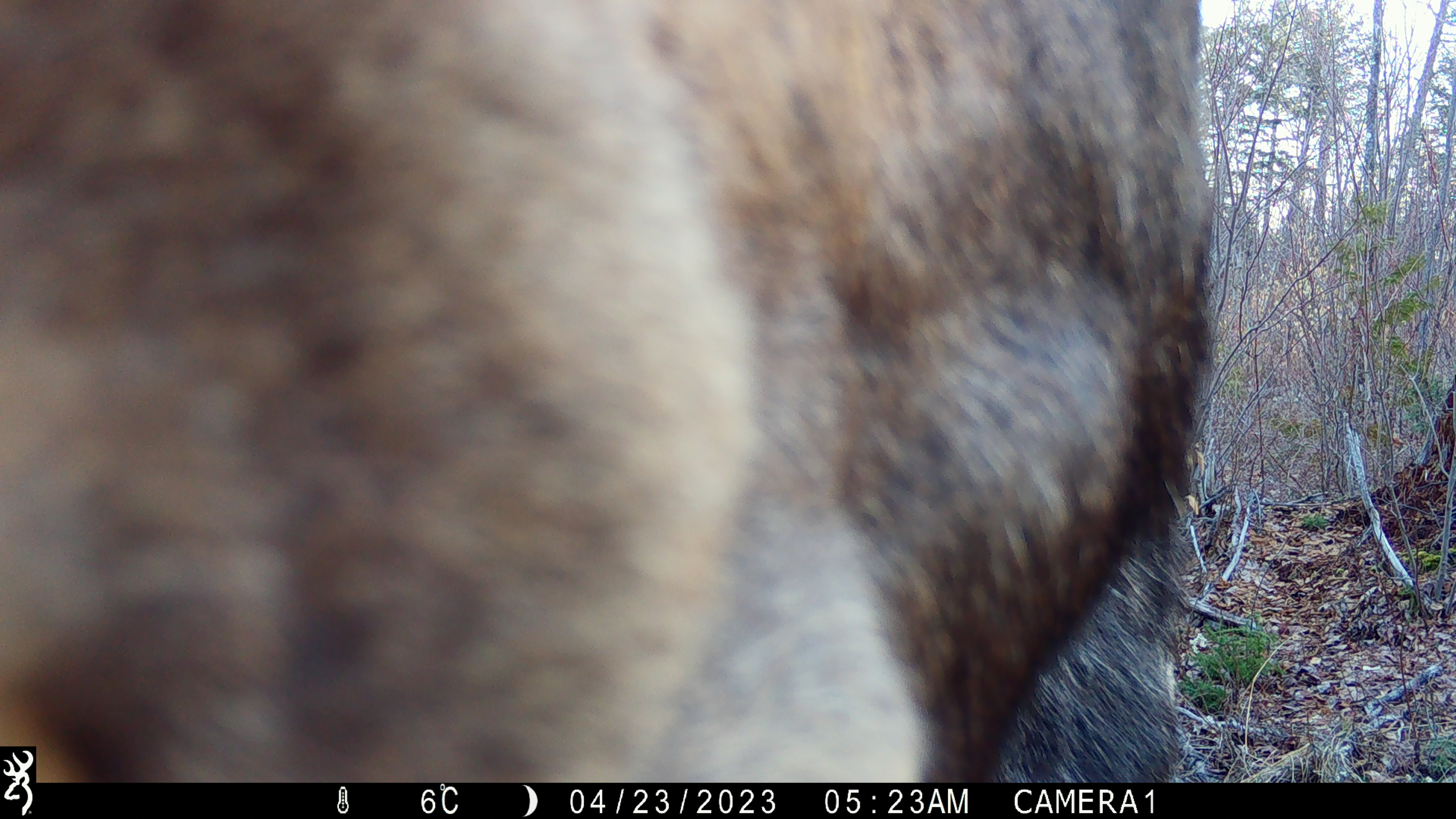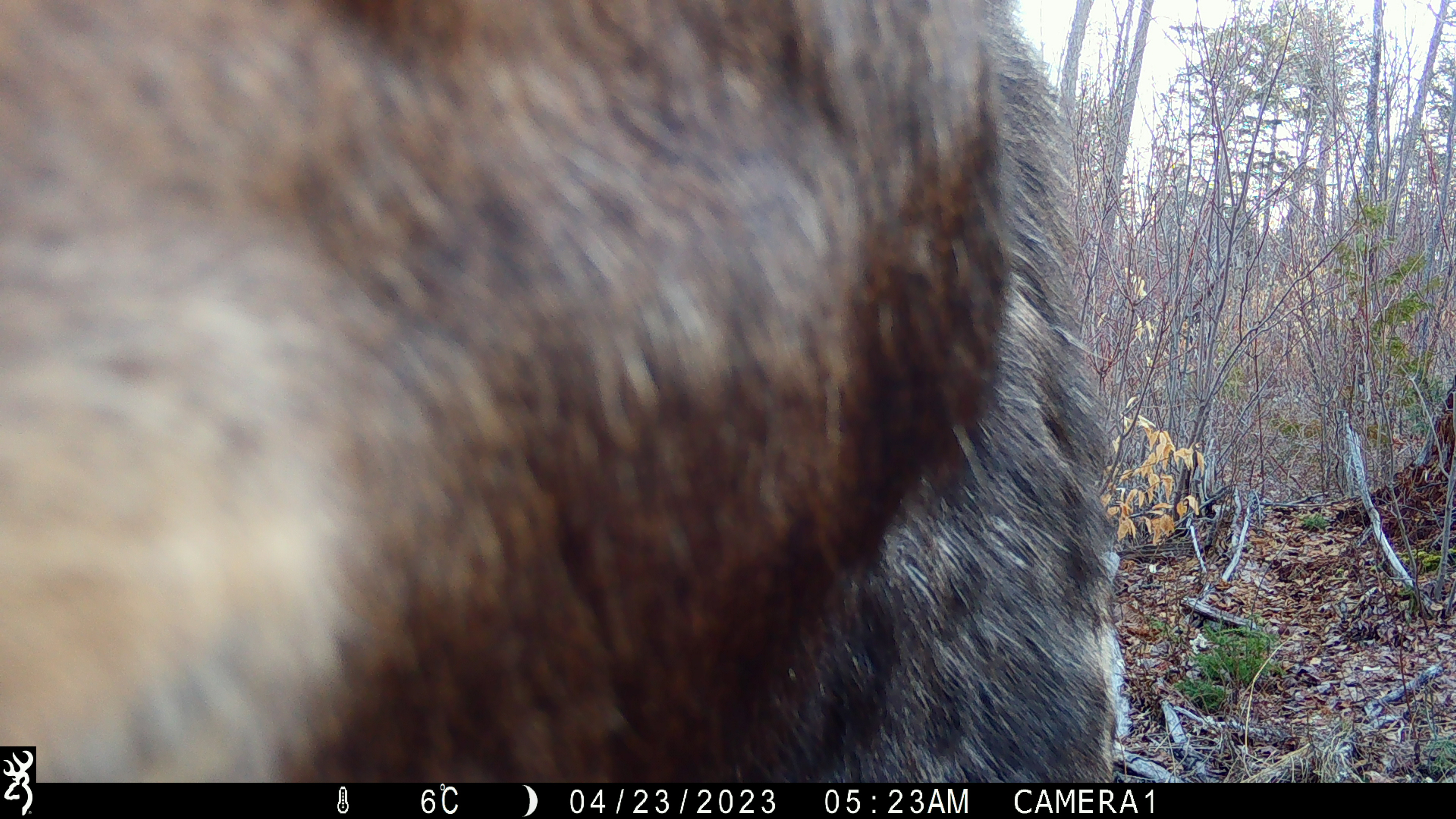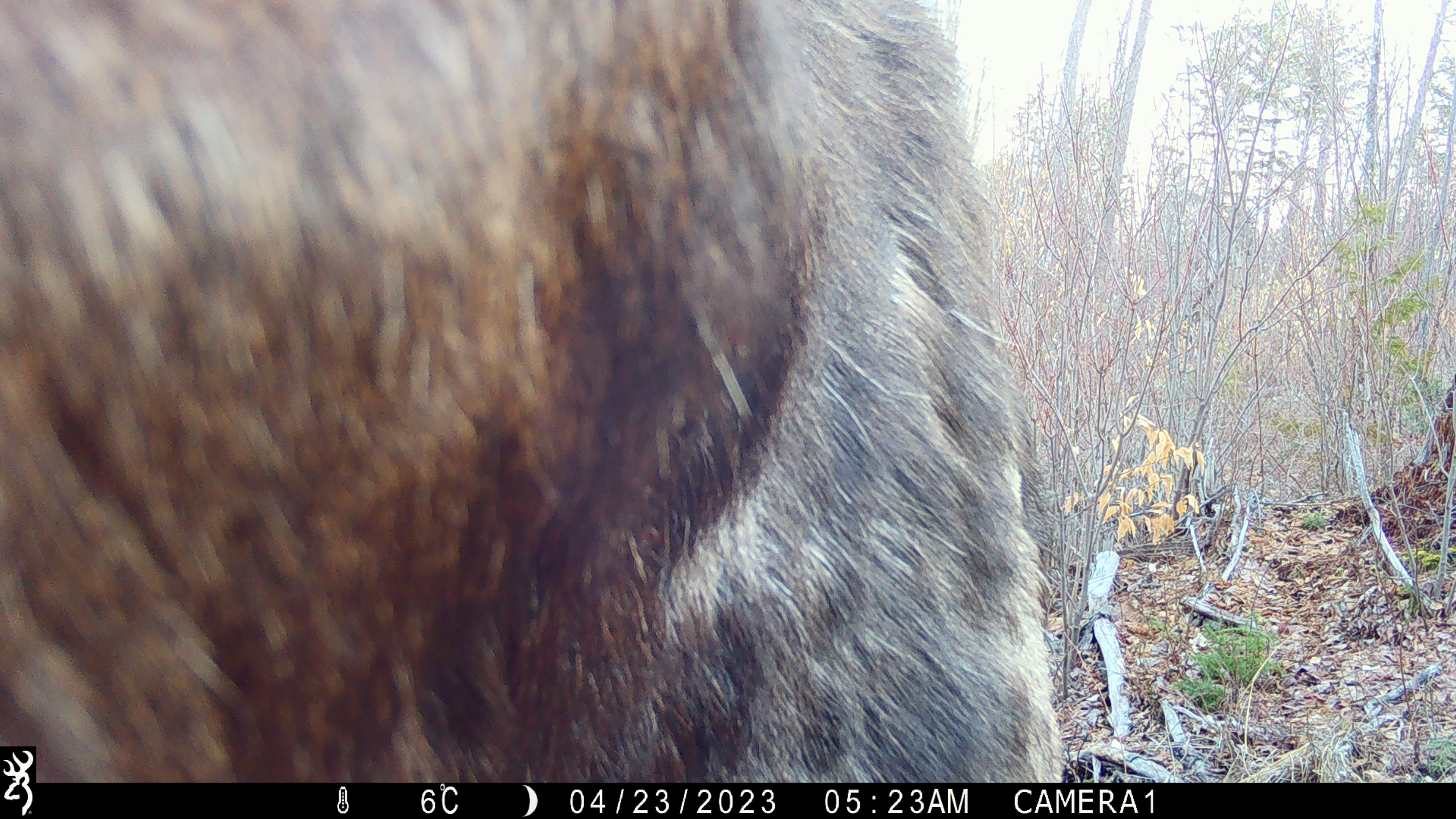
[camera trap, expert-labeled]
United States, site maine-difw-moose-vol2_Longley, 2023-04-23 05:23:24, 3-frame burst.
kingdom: Animalia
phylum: Chordata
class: Mammalia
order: Artiodactyla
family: Cervidae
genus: Alces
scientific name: Alces alces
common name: moose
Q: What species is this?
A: Moose (Alces alces).